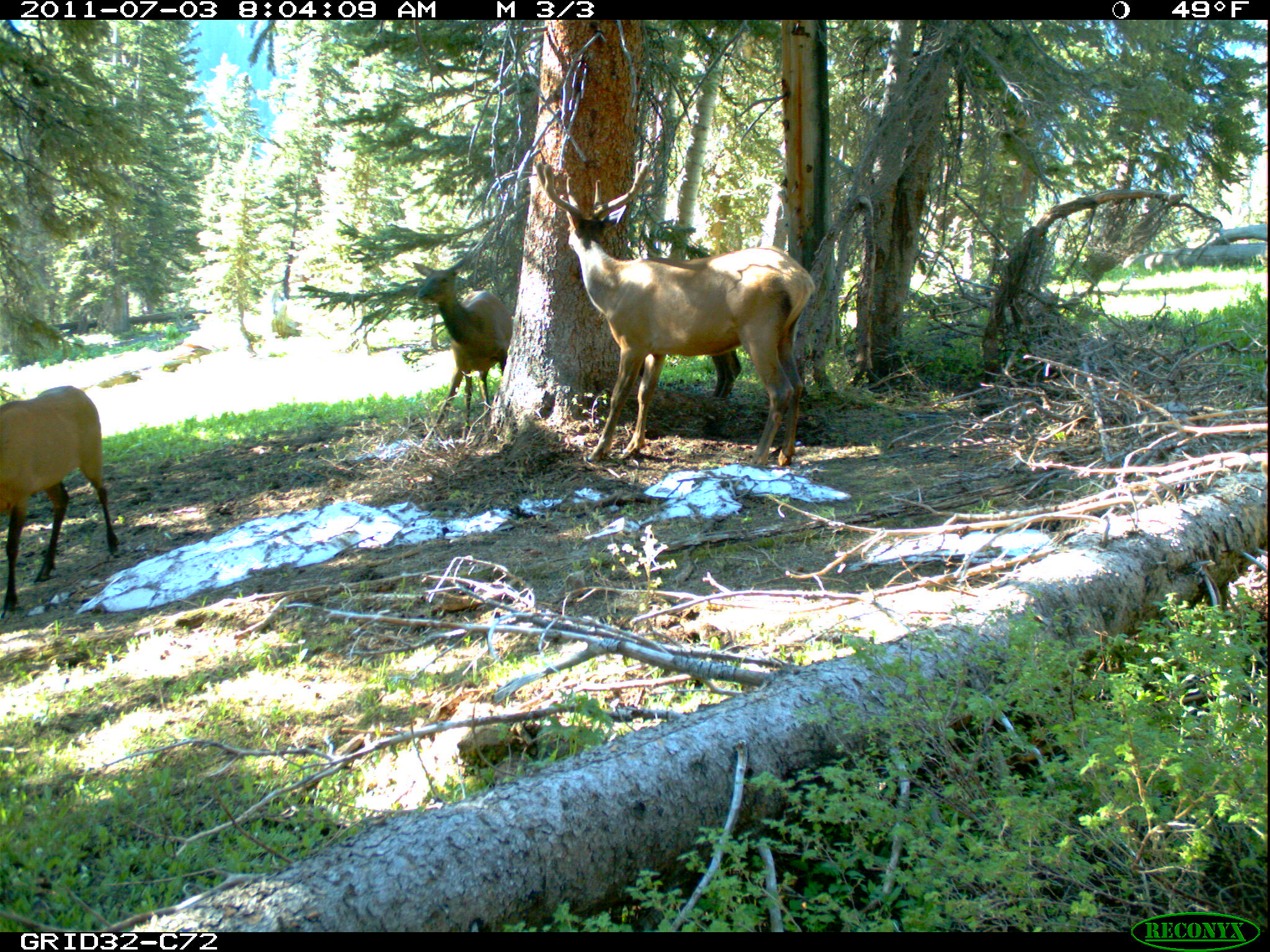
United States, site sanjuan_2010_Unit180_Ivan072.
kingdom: Animalia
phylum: Chordata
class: Mammalia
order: Artiodactyla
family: Cervidae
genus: Cervus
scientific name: Cervus elaphus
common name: red deer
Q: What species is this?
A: Cervus elaphus (red deer).